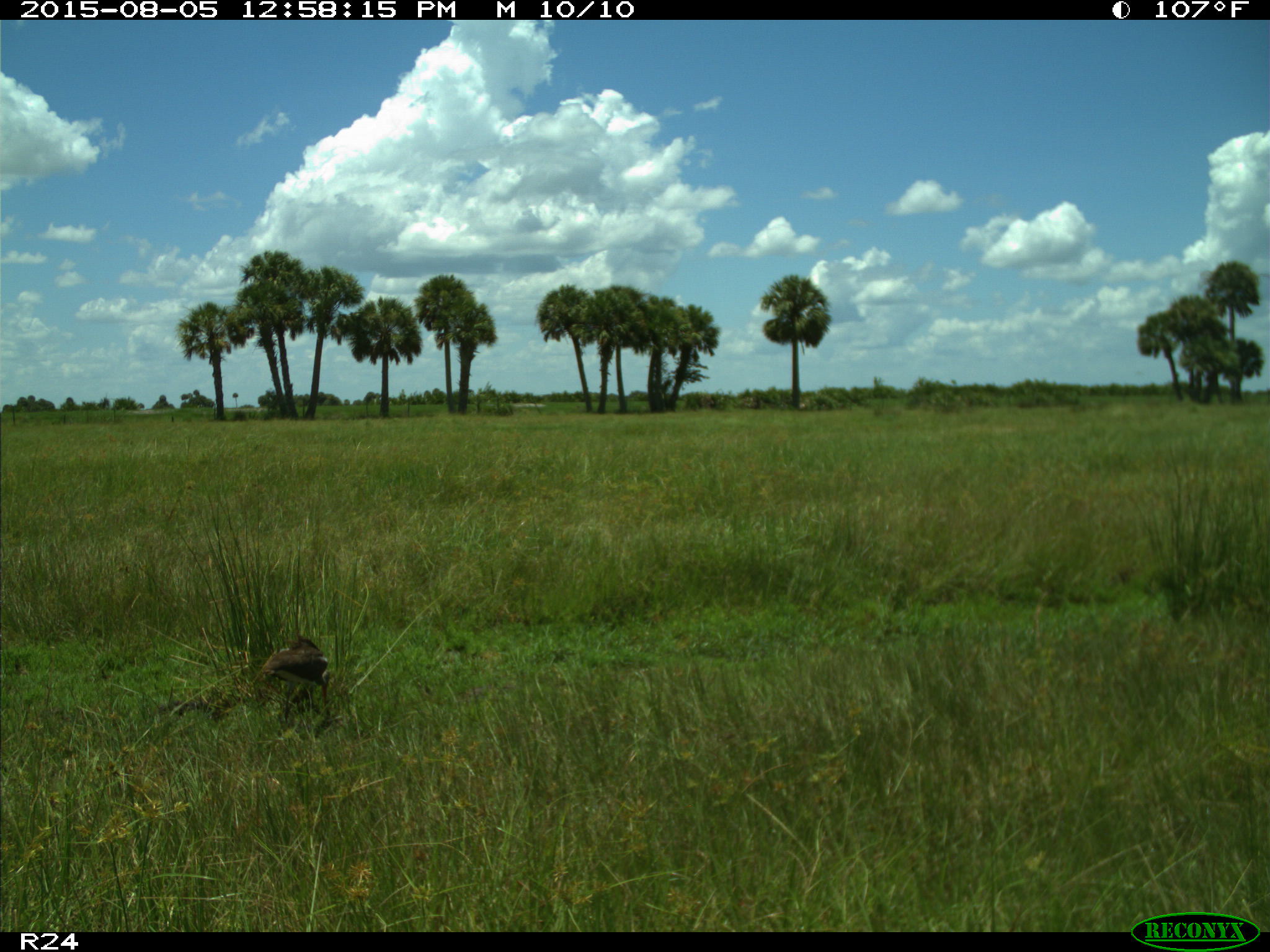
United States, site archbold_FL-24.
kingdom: Animalia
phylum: Chordata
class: Aves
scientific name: Aves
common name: birds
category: unidentified bird